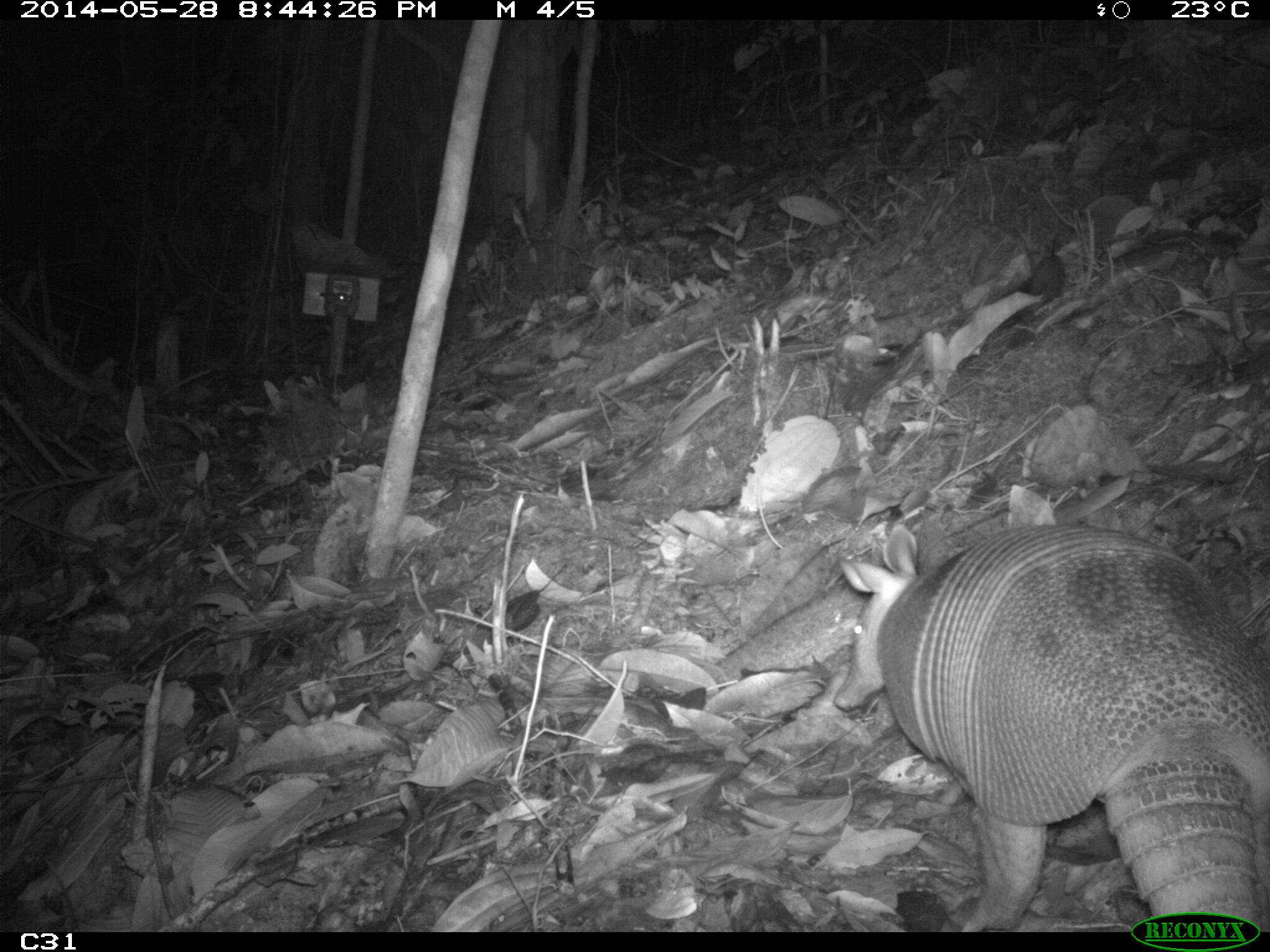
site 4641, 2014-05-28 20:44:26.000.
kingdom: Animalia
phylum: Chordata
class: Mammalia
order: Cingulata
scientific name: Cingulata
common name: armadillo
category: unknown armadillo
Unknown armadillo (armadillo) (Cingulata), count 1, age adult, sex male.